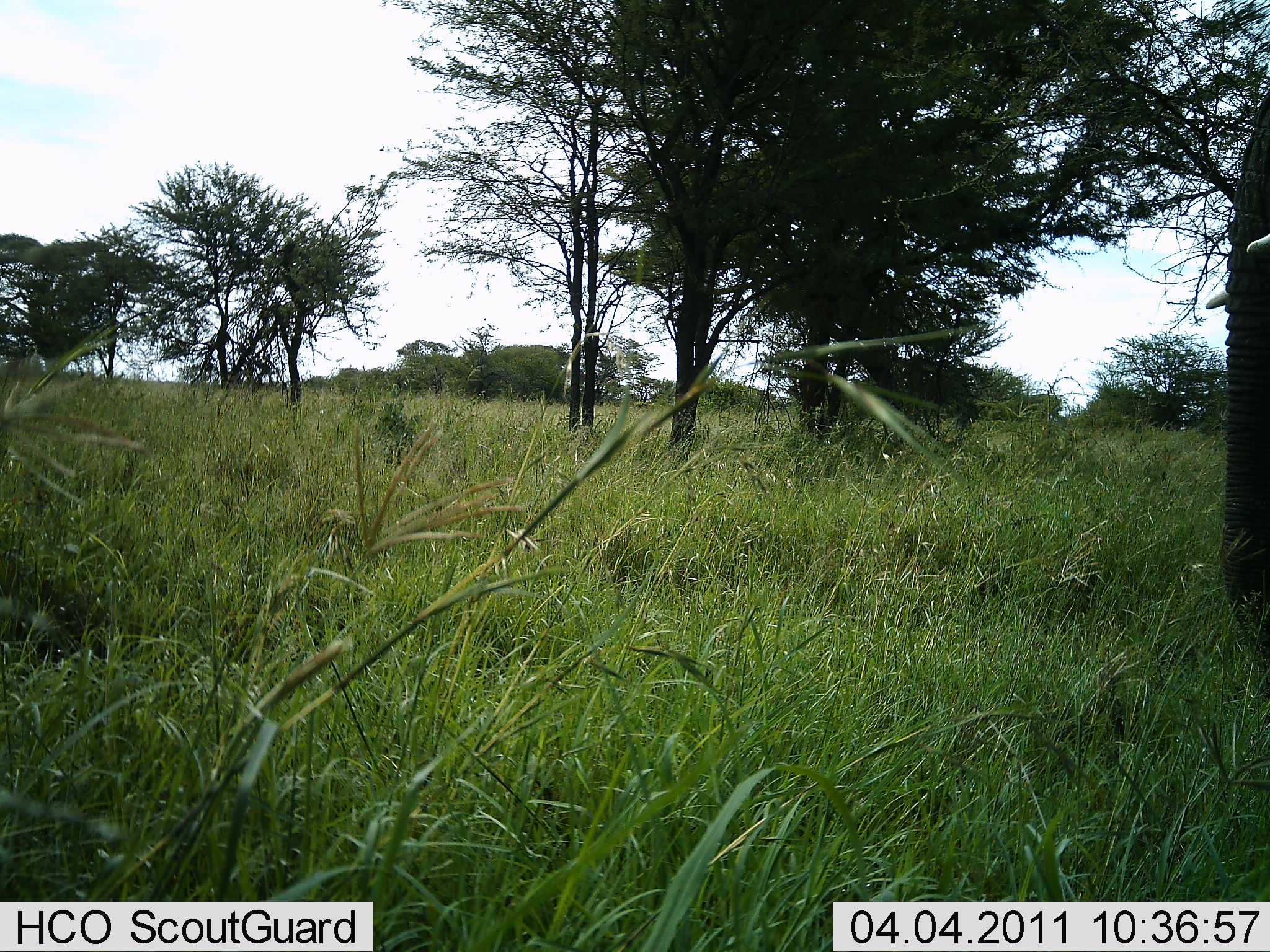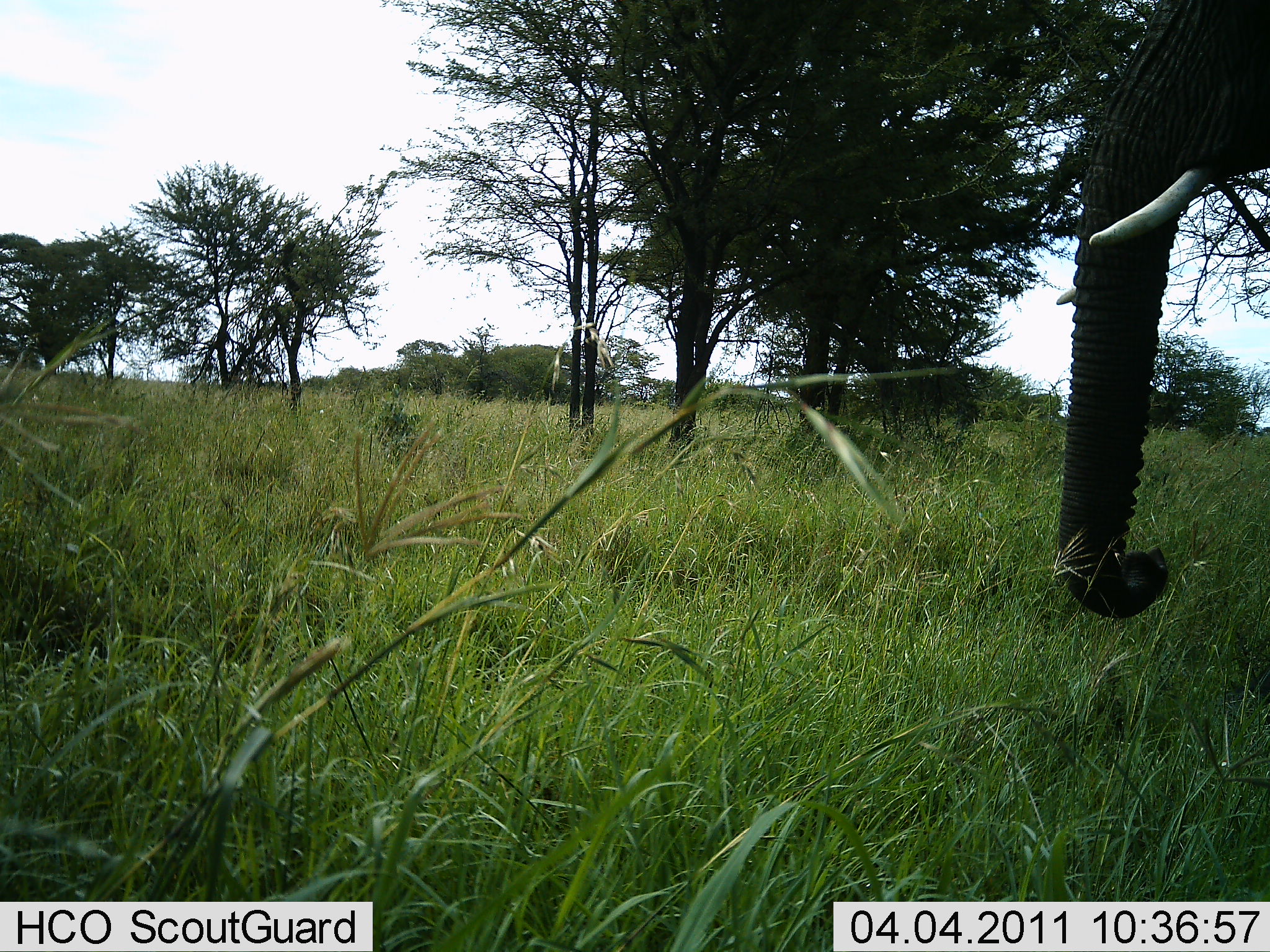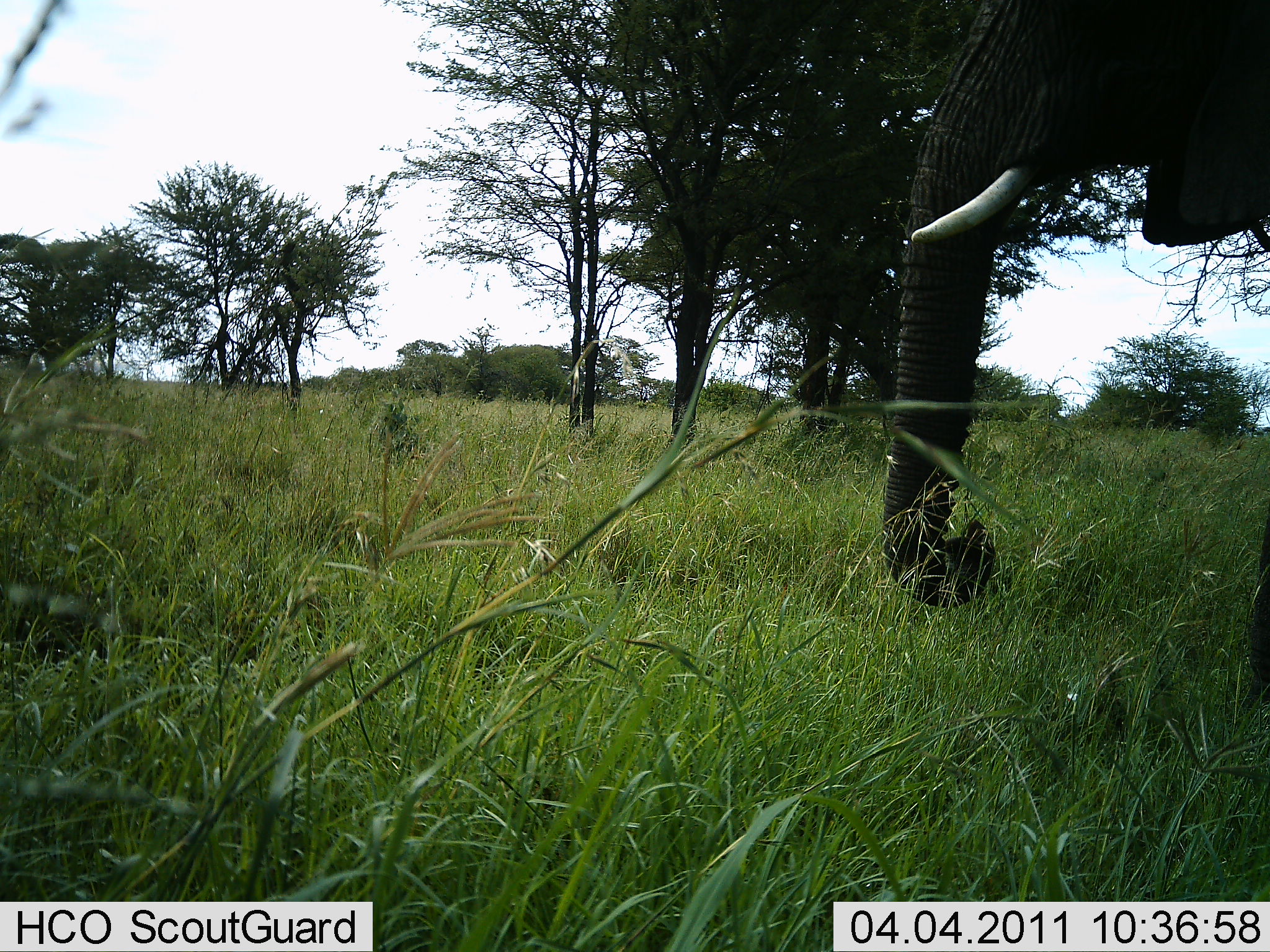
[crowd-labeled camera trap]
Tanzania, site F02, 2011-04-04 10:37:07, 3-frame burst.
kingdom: Animalia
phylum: Chordata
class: Mammalia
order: Proboscidea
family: Elephantidae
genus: Loxodonta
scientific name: Loxodonta africana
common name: african bush elephant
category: elephant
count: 1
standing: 8%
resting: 0%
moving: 92%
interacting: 0%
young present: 0%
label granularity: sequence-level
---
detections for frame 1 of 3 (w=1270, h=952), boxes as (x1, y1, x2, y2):
animal: (1201, 31, 1270, 488)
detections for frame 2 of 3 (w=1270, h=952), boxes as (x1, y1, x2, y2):
animal: (1048, 0, 1270, 632)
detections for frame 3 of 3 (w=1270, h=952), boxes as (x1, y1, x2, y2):
animal: (865, 1, 1270, 711)